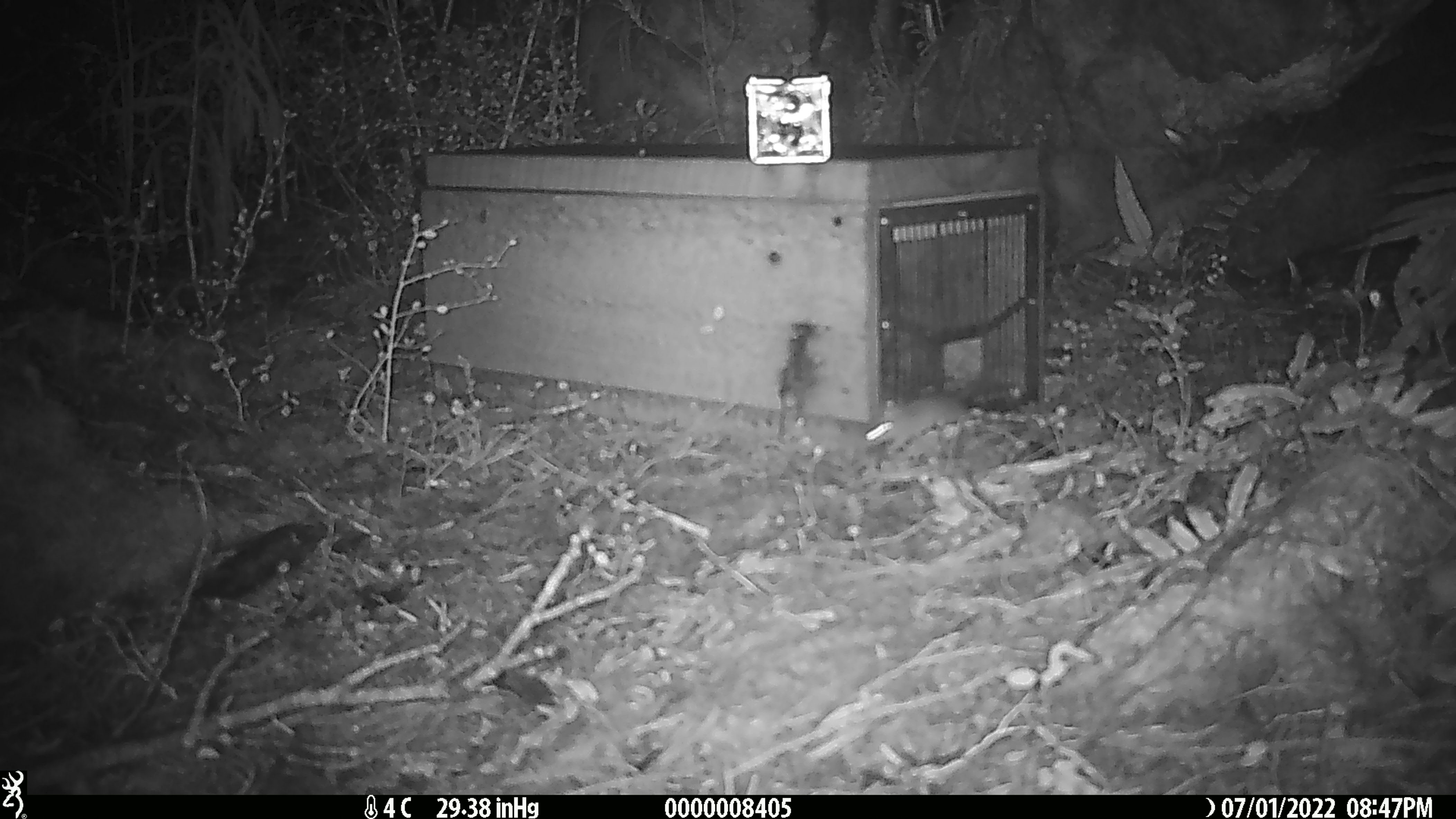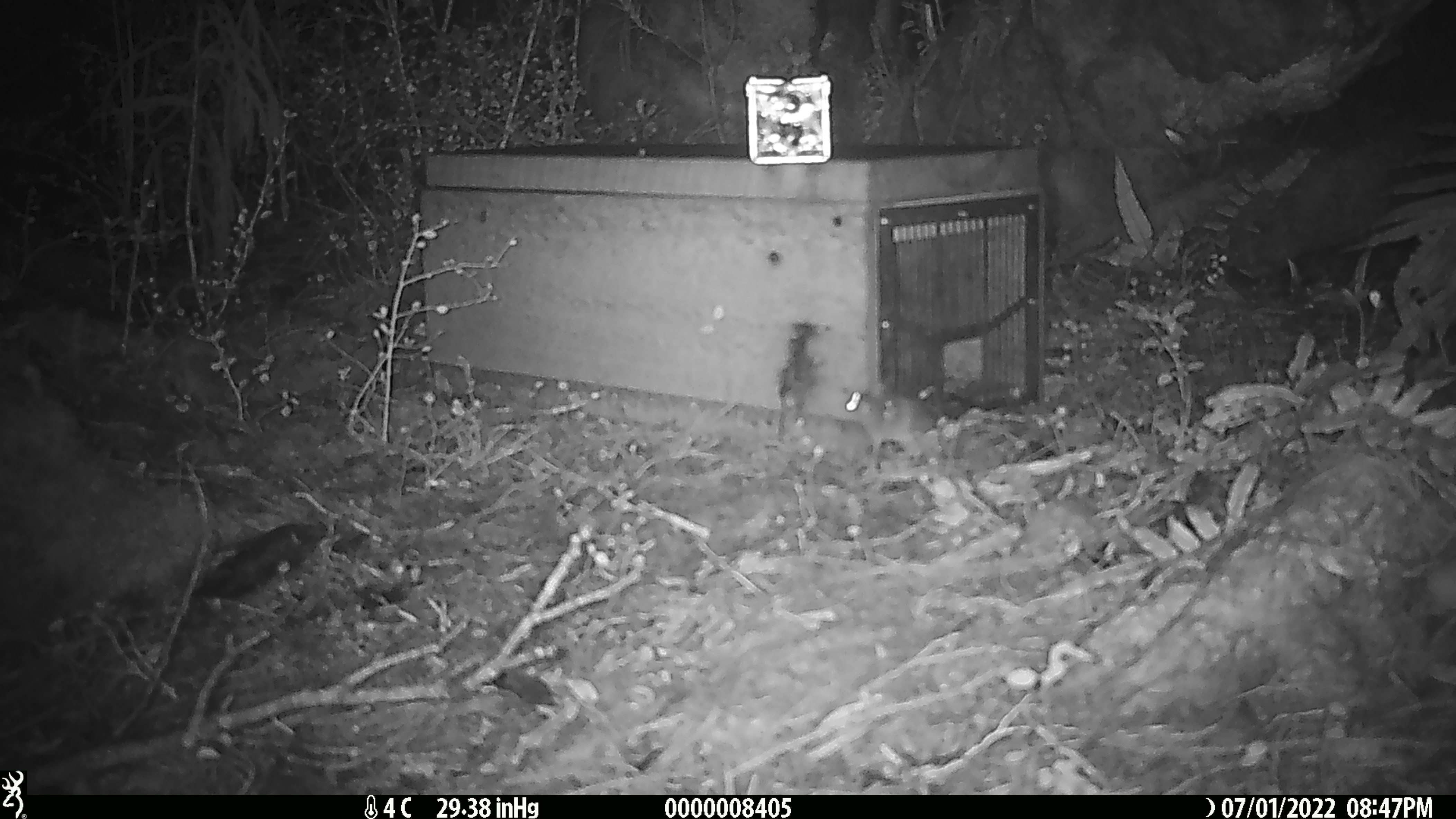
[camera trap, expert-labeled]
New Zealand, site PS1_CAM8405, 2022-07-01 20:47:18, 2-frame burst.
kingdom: Animalia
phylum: Chordata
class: Mammalia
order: Rodentia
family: Muridae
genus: Mus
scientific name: Mus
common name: mouse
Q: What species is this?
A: Mouse (Mus).